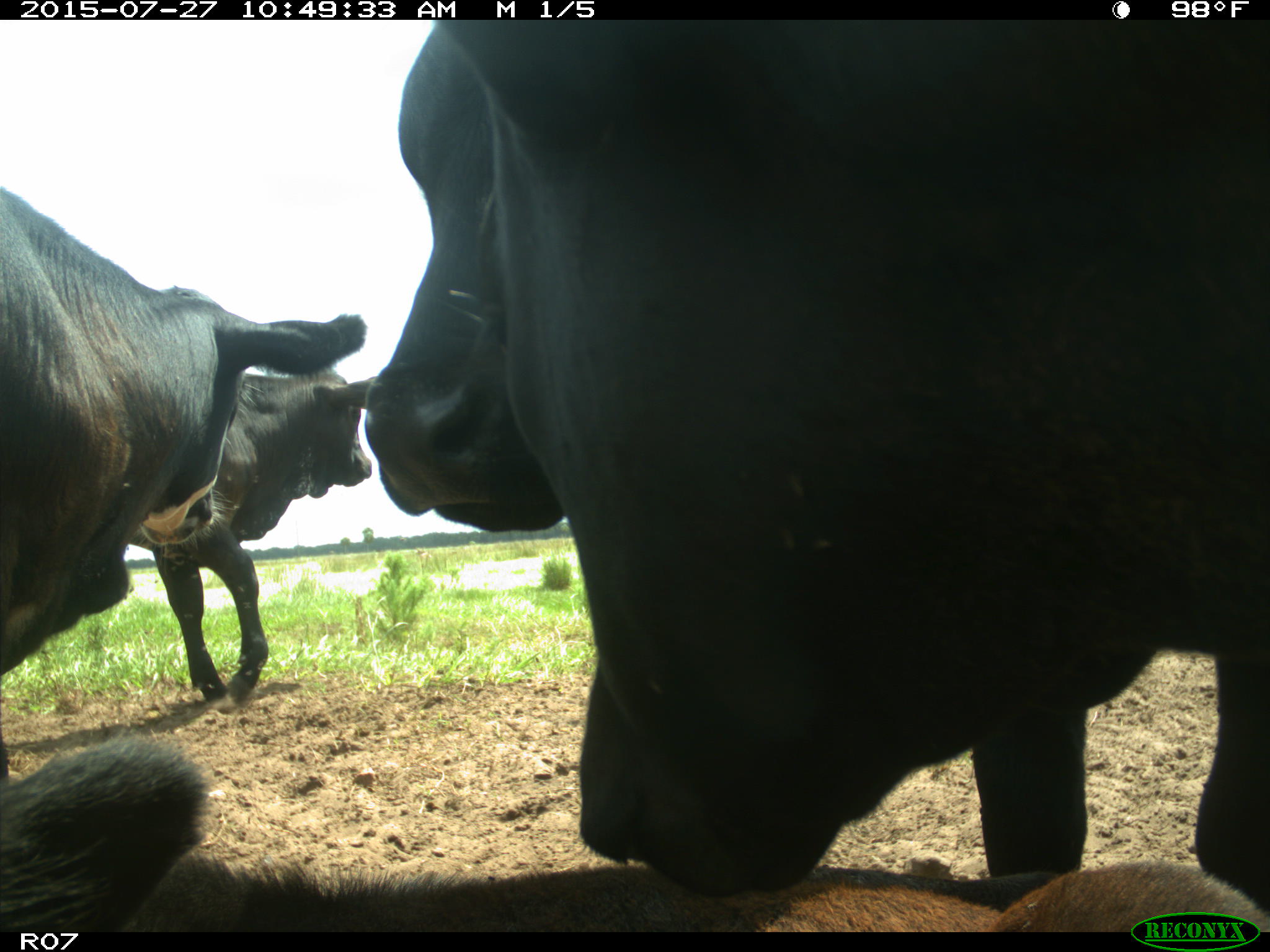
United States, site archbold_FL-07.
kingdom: Animalia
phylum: Chordata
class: Mammalia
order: Artiodactyla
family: Bovidae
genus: Bos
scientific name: Bos taurus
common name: domestic cow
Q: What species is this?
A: Bos taurus (domestic cow).